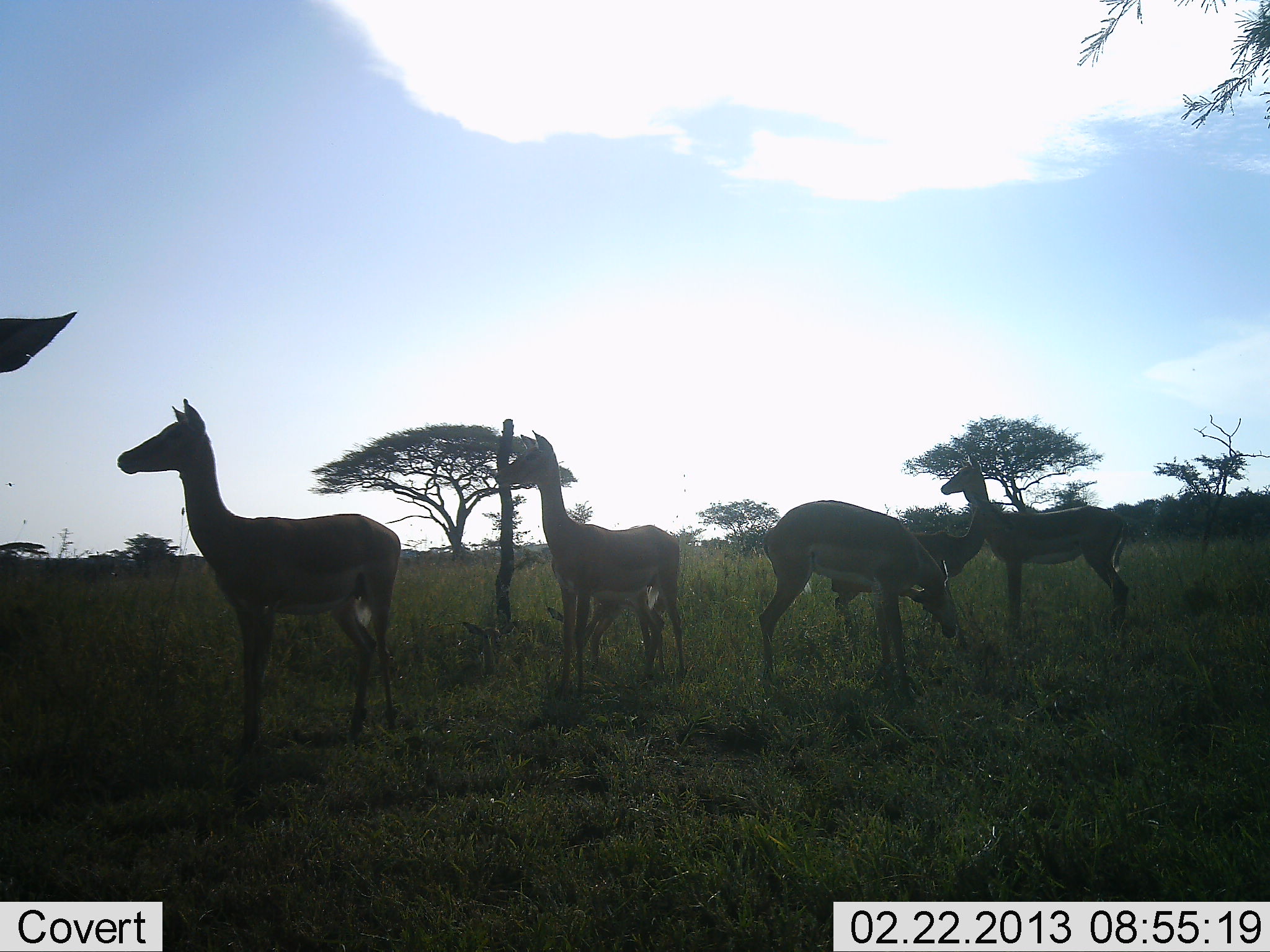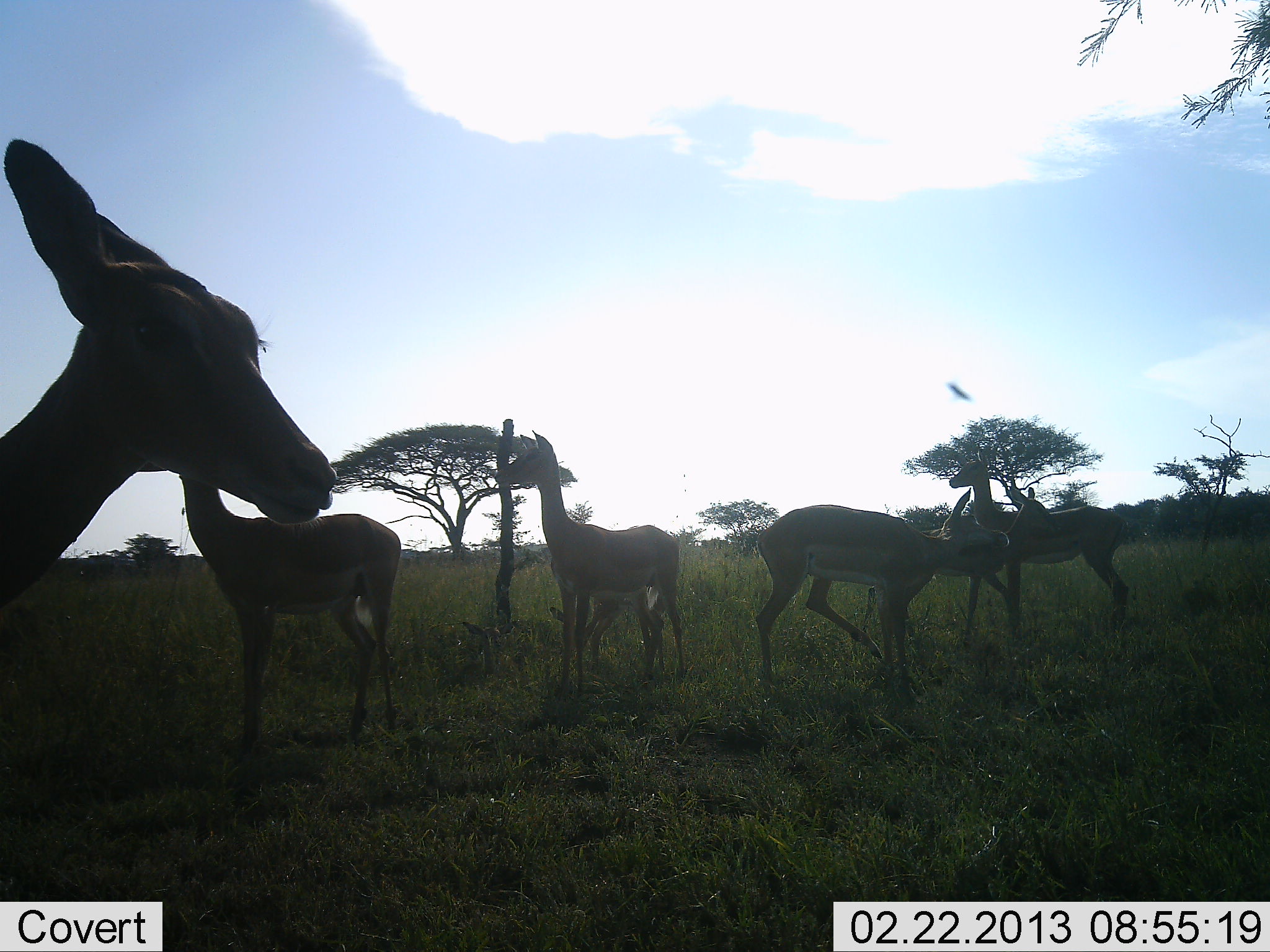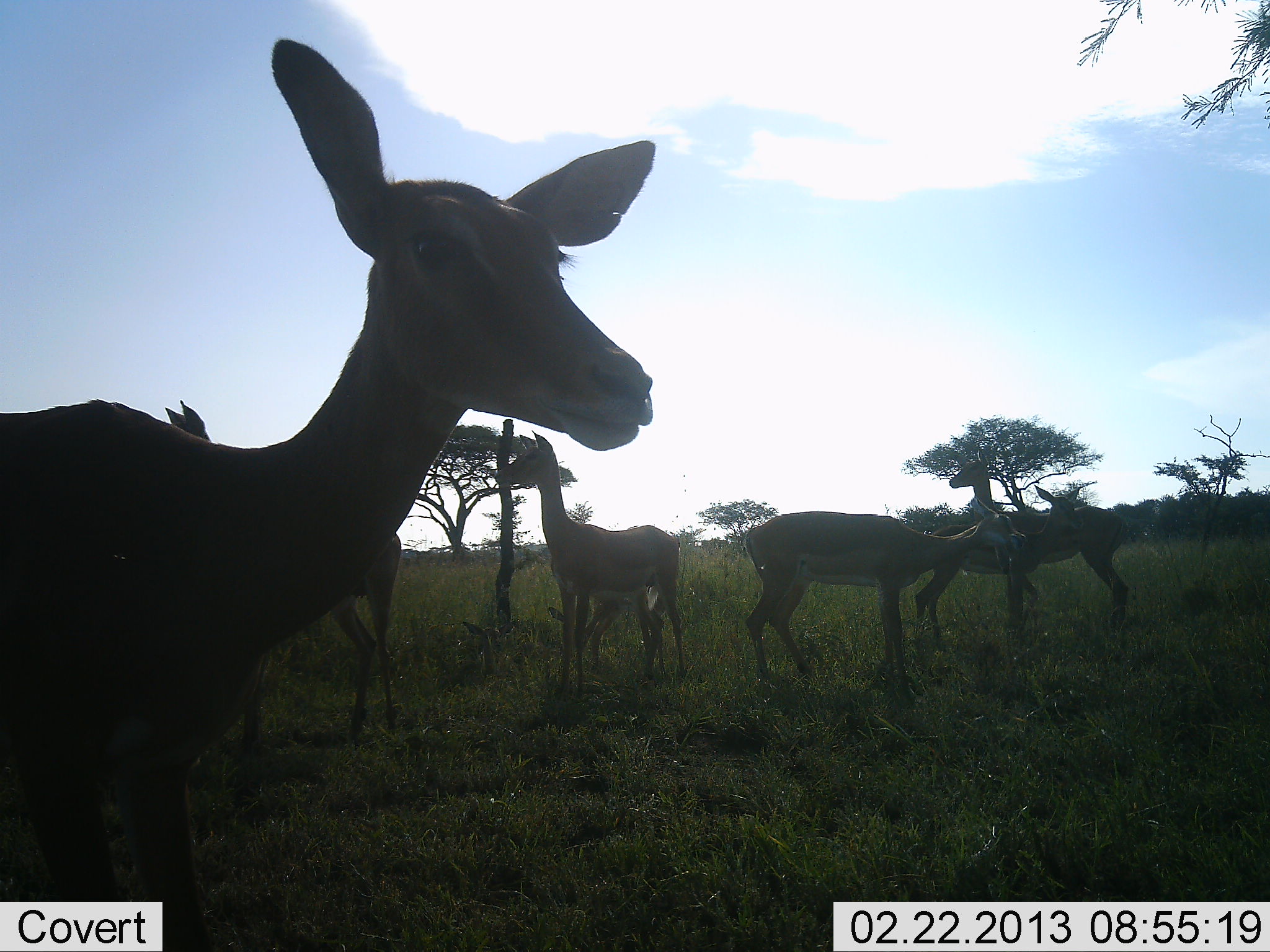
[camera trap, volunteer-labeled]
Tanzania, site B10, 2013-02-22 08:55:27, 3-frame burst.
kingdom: Animalia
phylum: Chordata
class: Mammalia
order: Artiodactyla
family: Bovidae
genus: Aepyceros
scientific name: Aepyceros melampus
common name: impala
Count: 7.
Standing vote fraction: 100%.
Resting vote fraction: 0%.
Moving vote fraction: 30%.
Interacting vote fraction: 5%.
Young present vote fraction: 30%.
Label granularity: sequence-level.